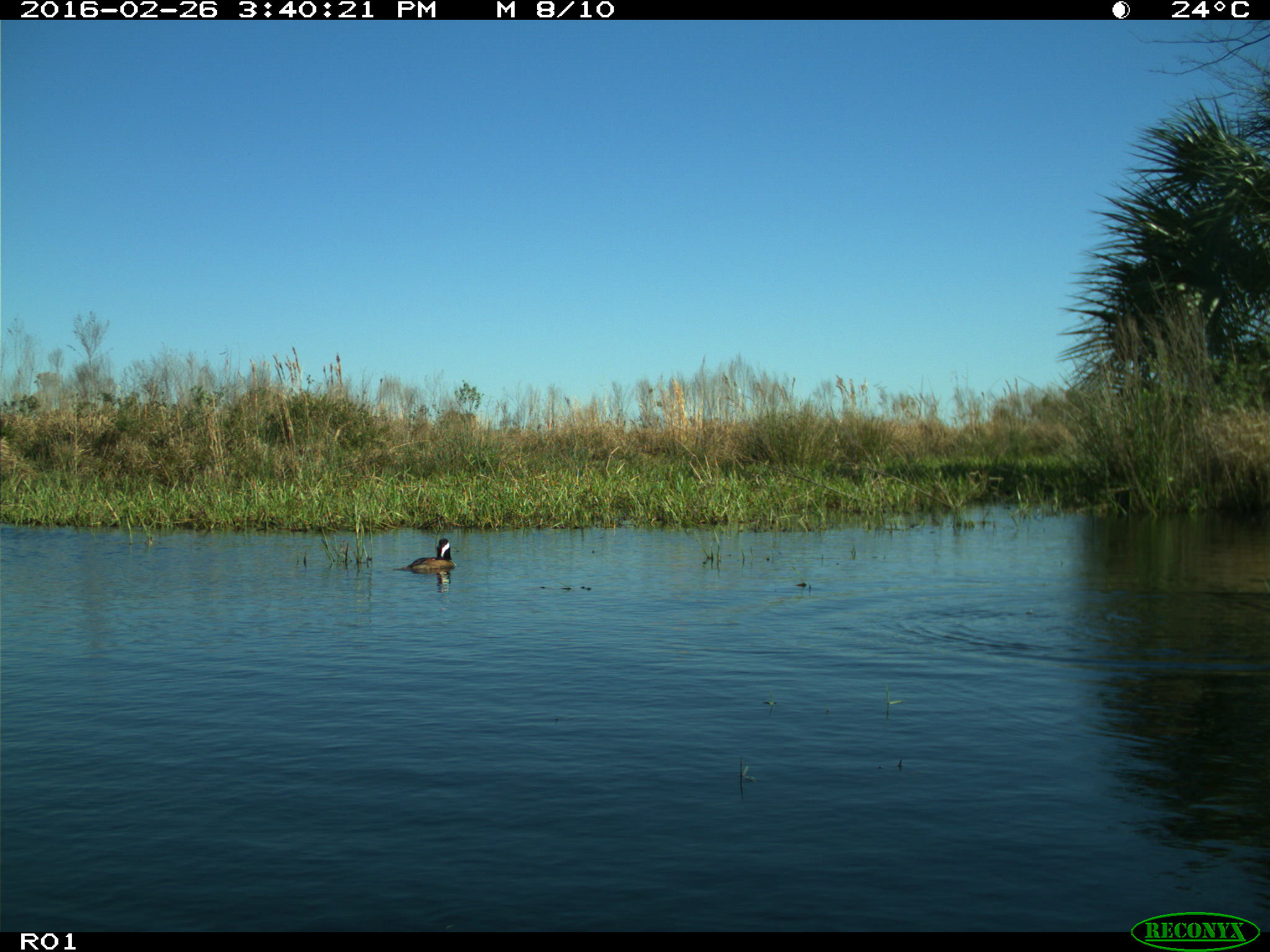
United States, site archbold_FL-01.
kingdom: Animalia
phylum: Chordata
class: Aves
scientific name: Aves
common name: birds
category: unidentified bird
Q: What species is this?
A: Unidentified bird (birds) (Aves).